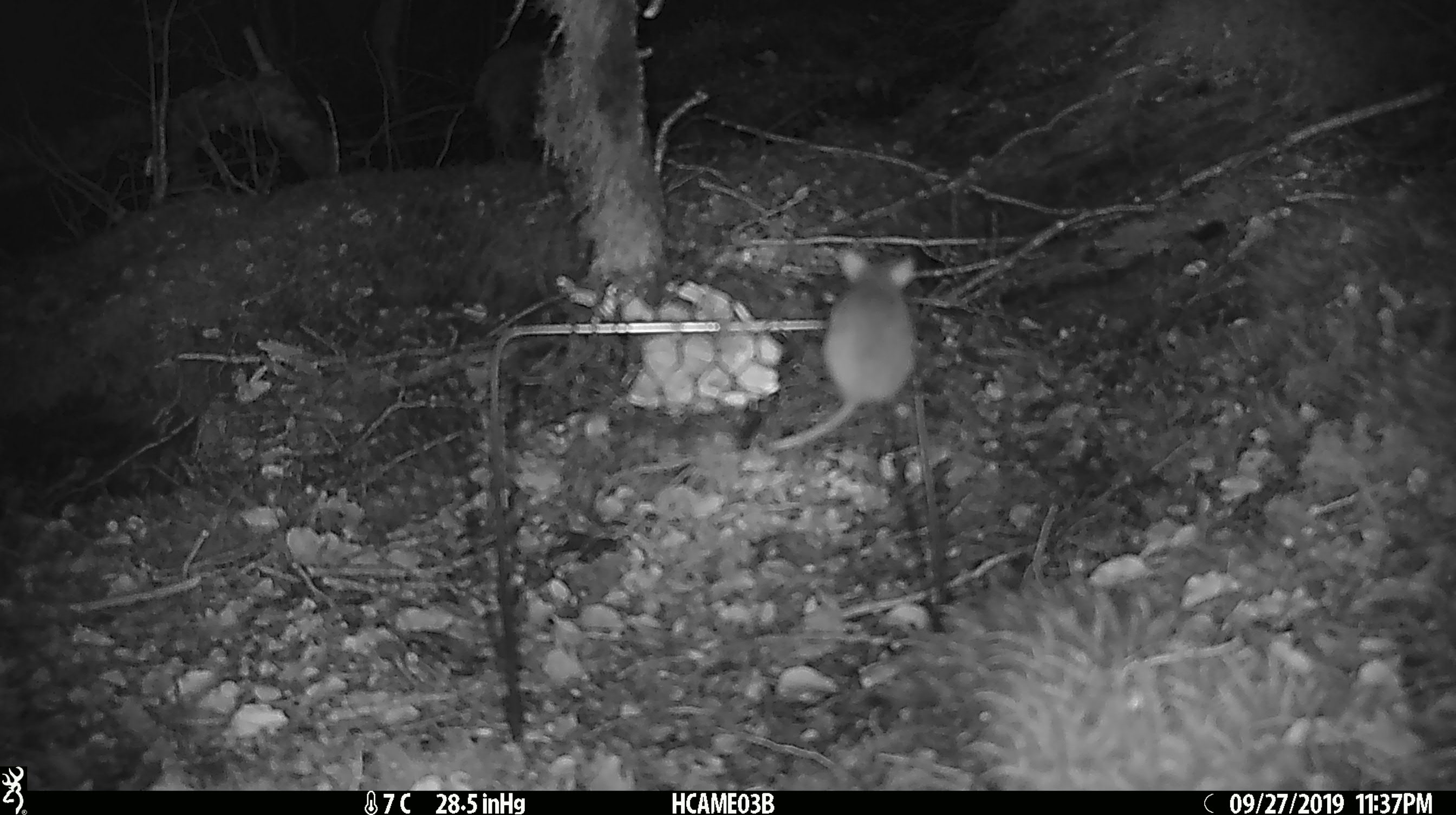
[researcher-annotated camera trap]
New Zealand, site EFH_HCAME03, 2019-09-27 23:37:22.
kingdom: Animalia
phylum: Chordata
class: Mammalia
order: Rodentia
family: Muridae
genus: Mus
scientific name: Mus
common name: mouse